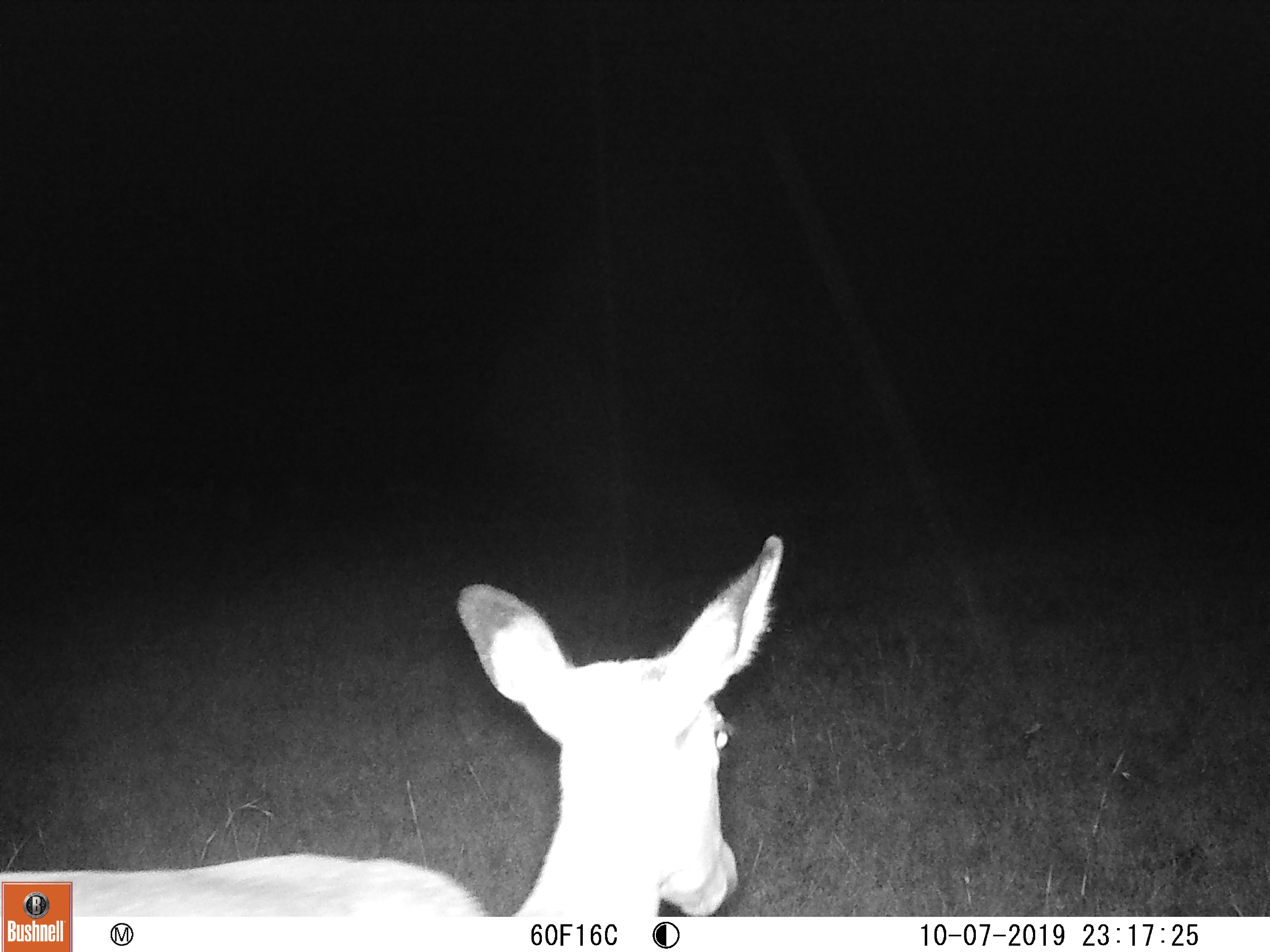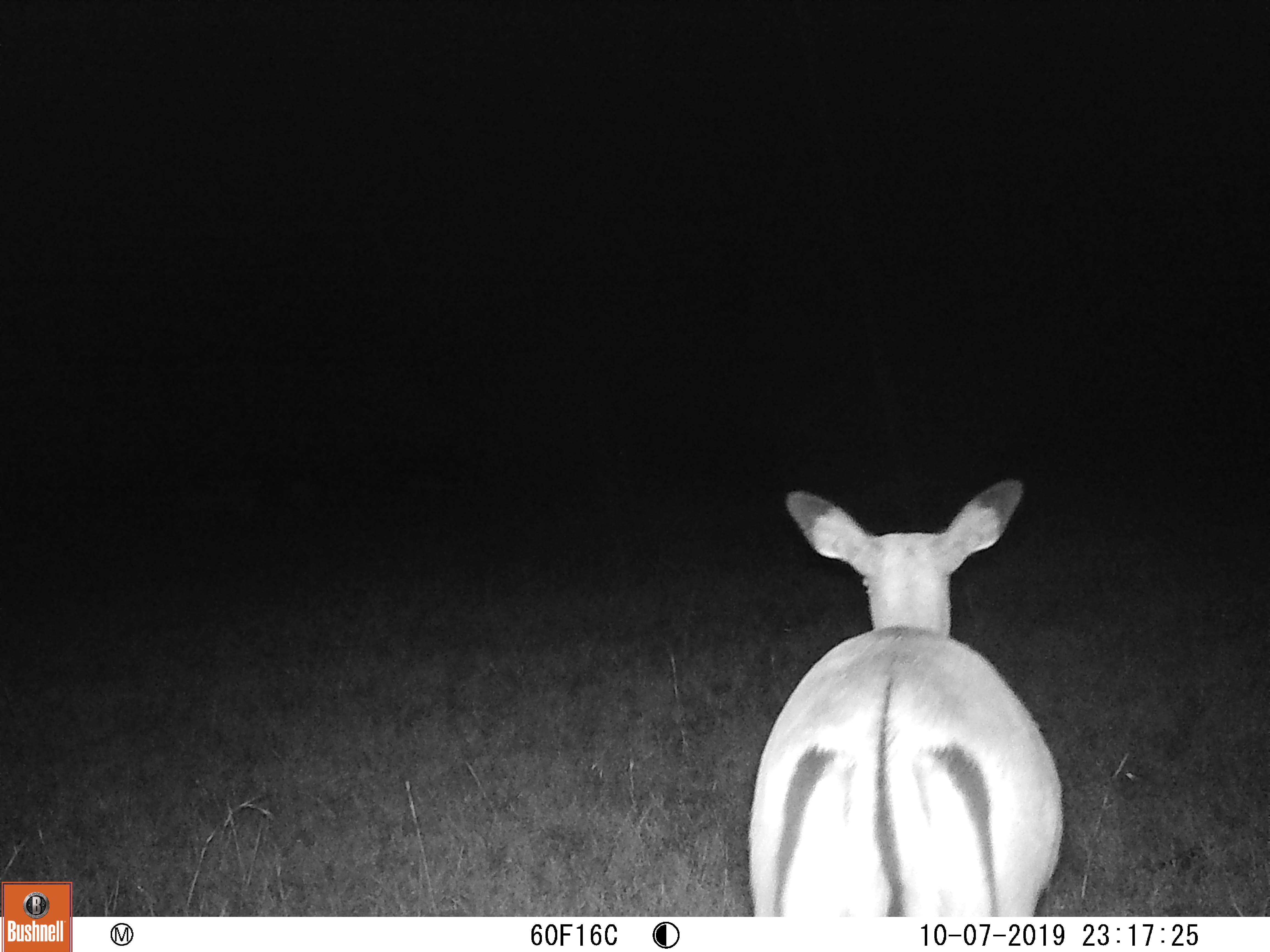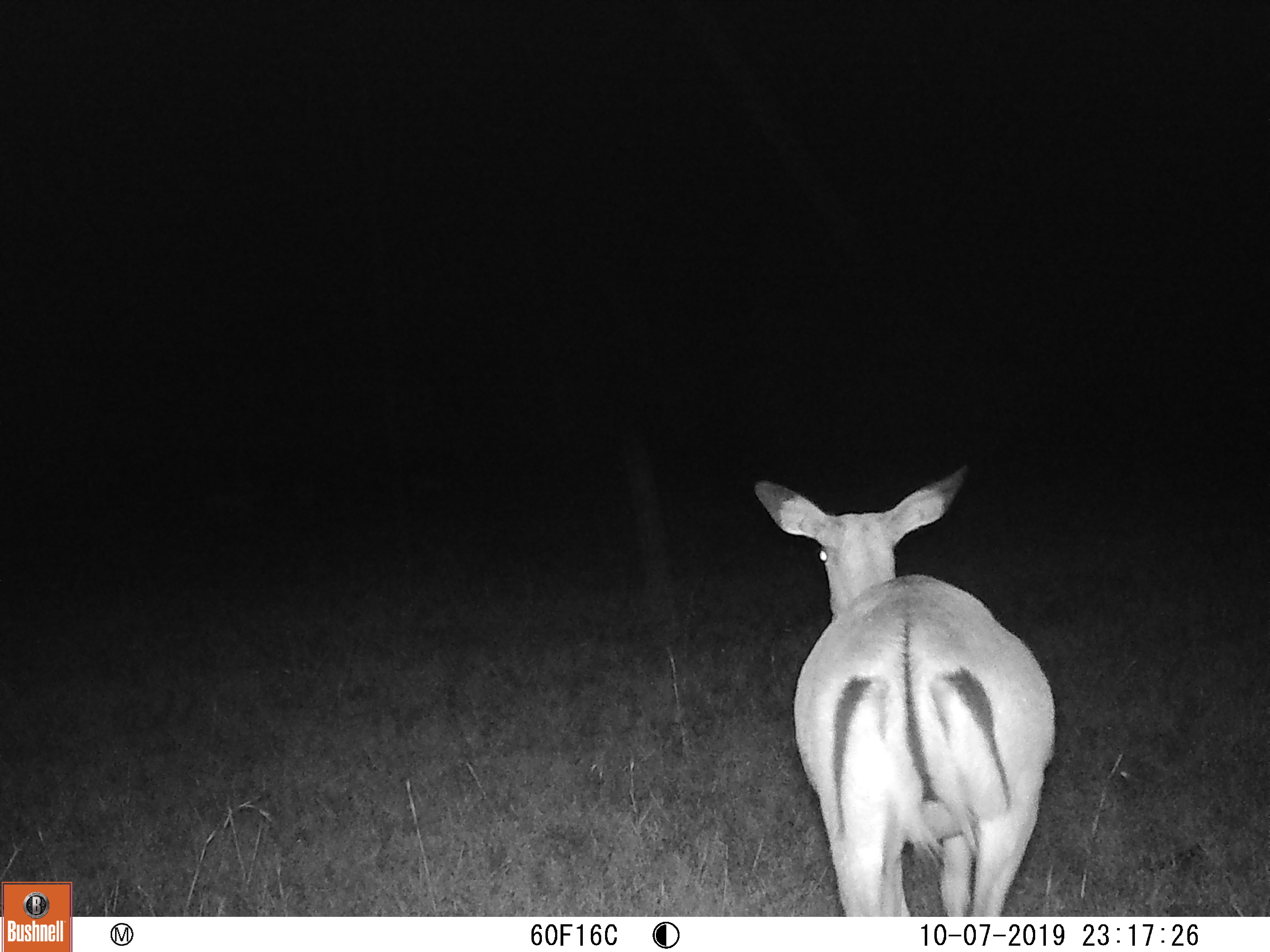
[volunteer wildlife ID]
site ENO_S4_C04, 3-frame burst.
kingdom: Animalia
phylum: Chordata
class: Mammalia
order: Artiodactyla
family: Bovidae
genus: Aepyceros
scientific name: Aepyceros melampus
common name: impala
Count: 1.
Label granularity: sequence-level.